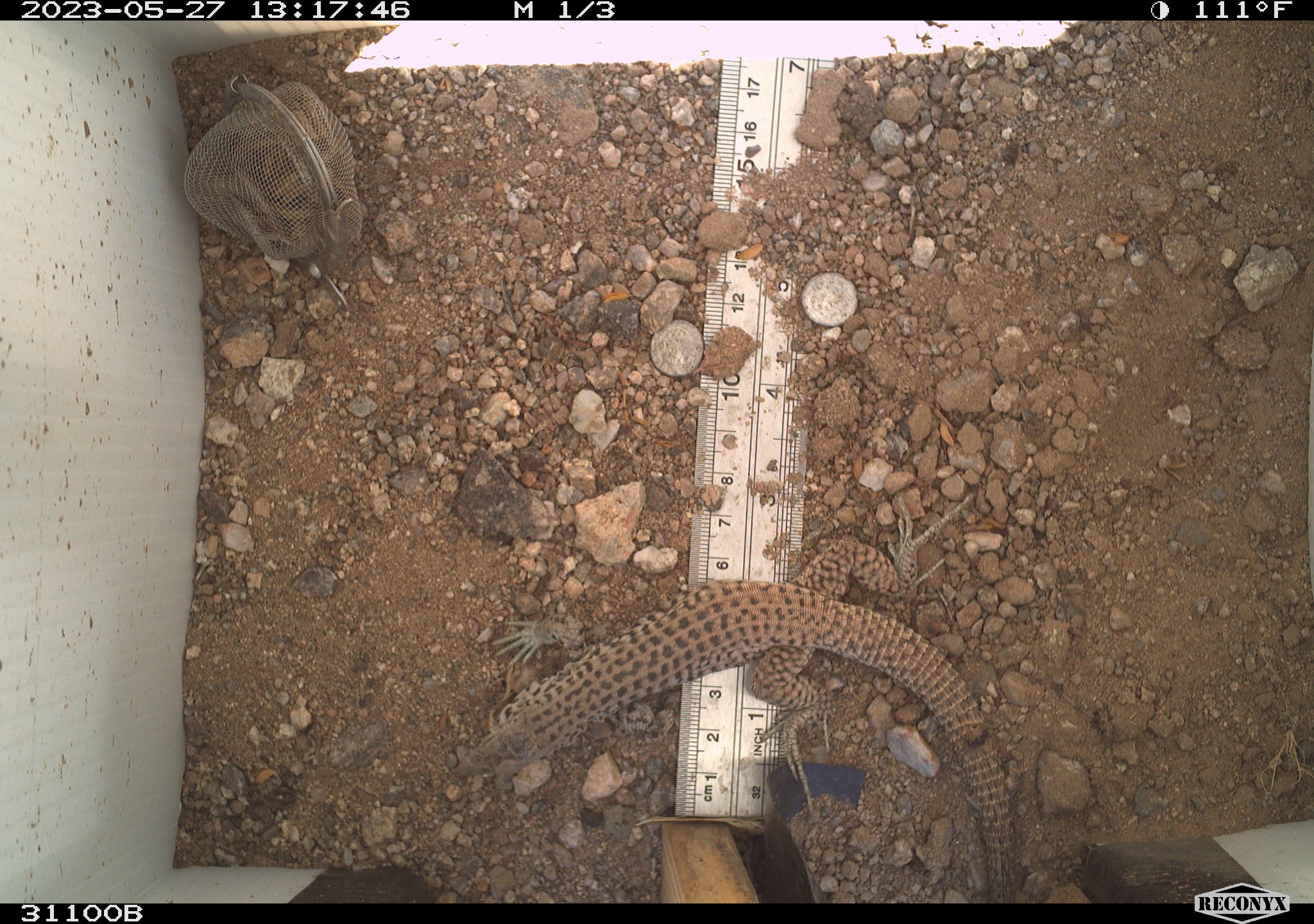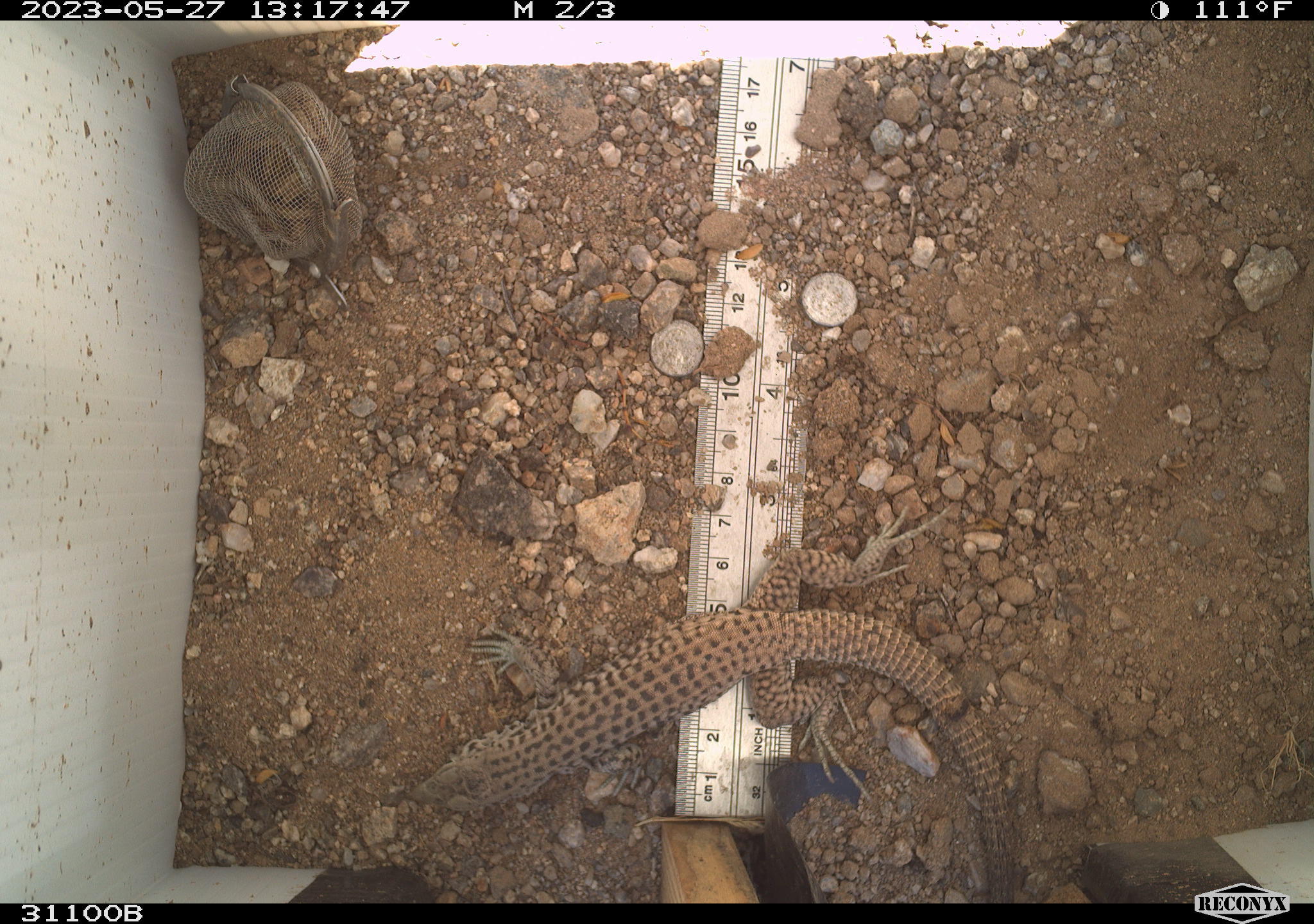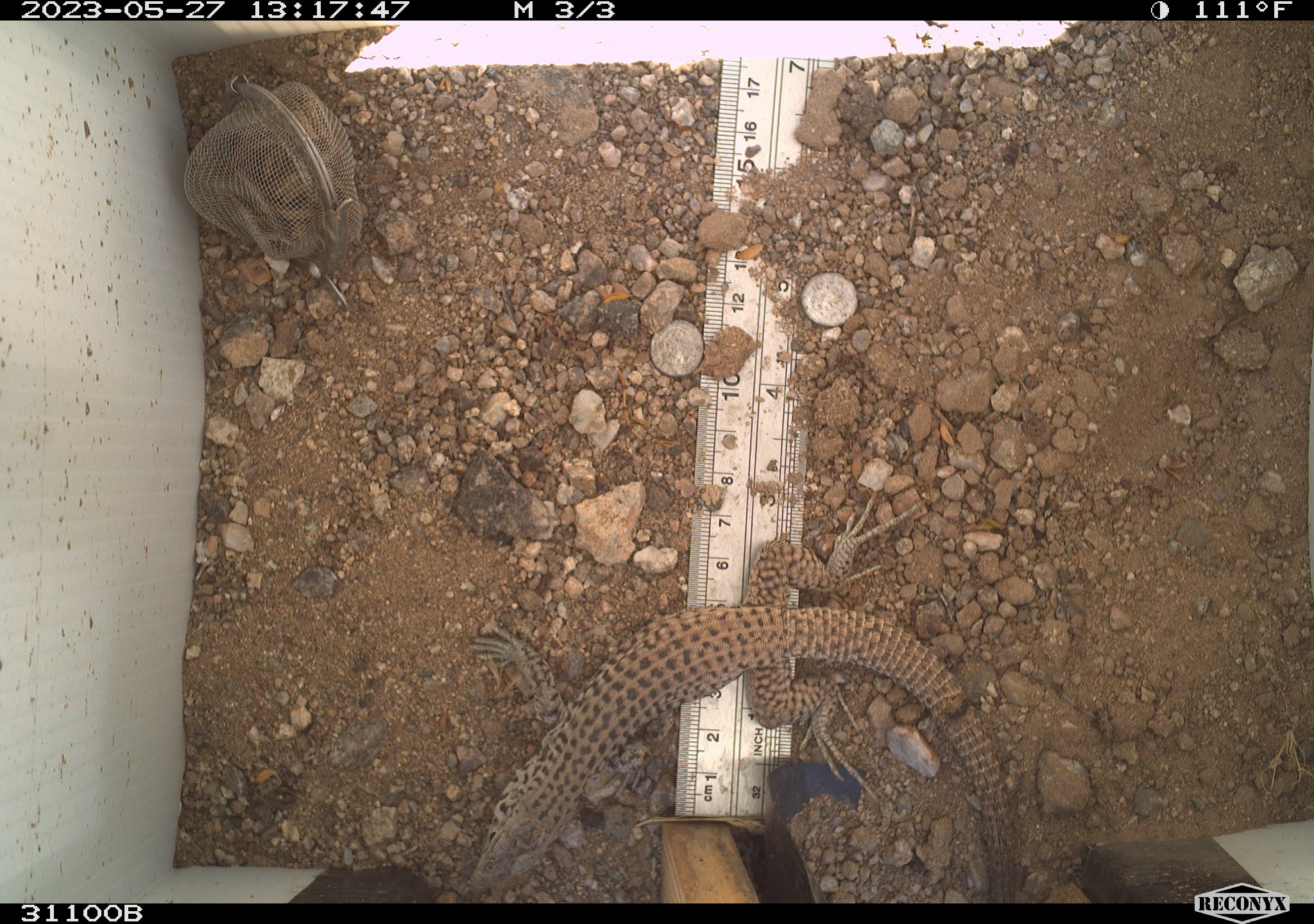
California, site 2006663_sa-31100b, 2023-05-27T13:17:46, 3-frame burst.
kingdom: Animalia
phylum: Chordata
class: Reptilia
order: Squamata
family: Teiidae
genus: Aspidoscelis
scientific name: Aspidoscelis tigris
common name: western whiptail